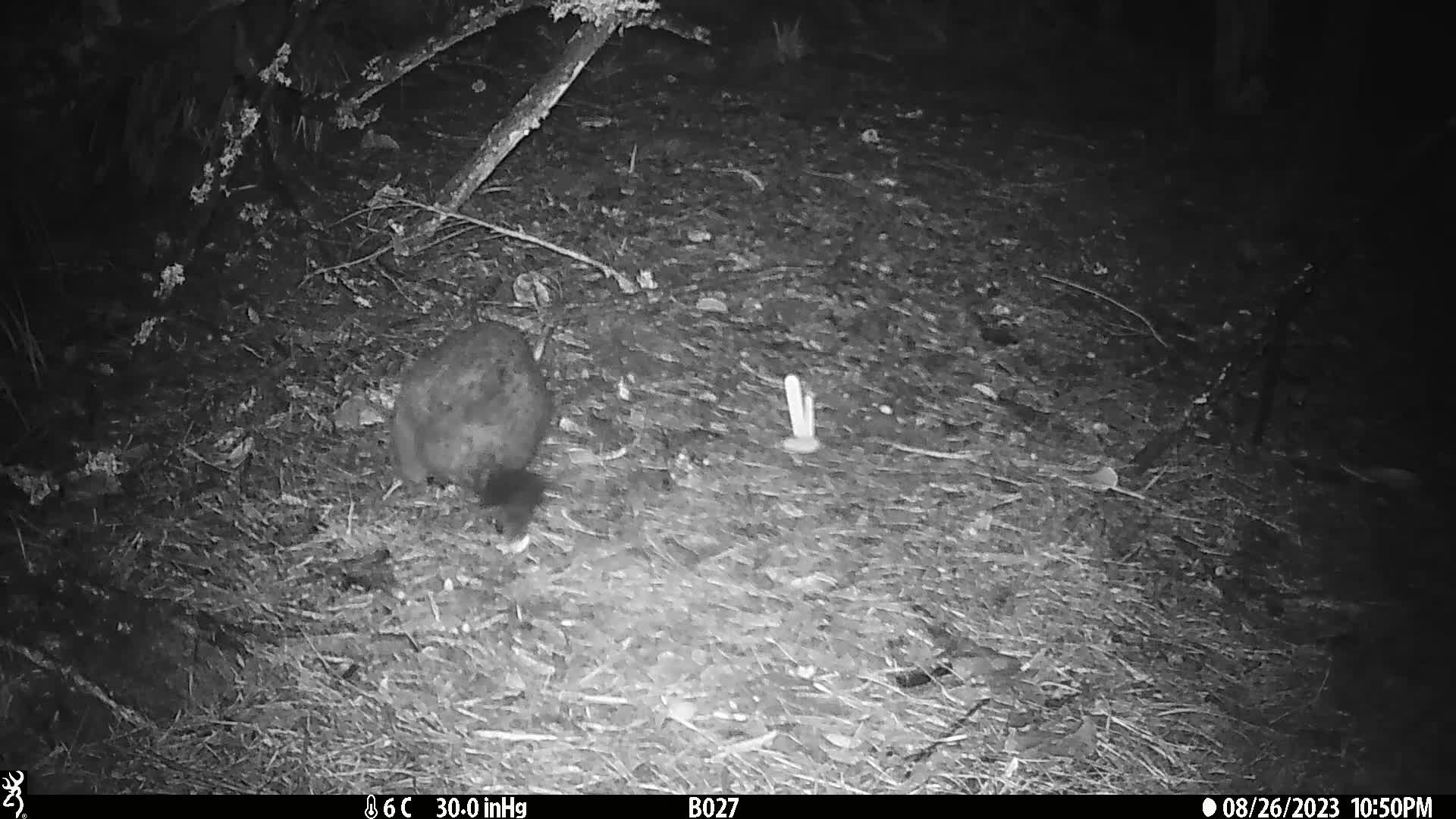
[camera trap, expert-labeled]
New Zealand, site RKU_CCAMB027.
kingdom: Animalia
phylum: Chordata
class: Mammalia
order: Diprotodontia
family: Phalangeridae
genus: Trichosurus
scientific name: Trichosurus vulpecula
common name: common brushtail possum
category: possum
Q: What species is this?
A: Possum (common brushtail possum) (Trichosurus vulpecula).